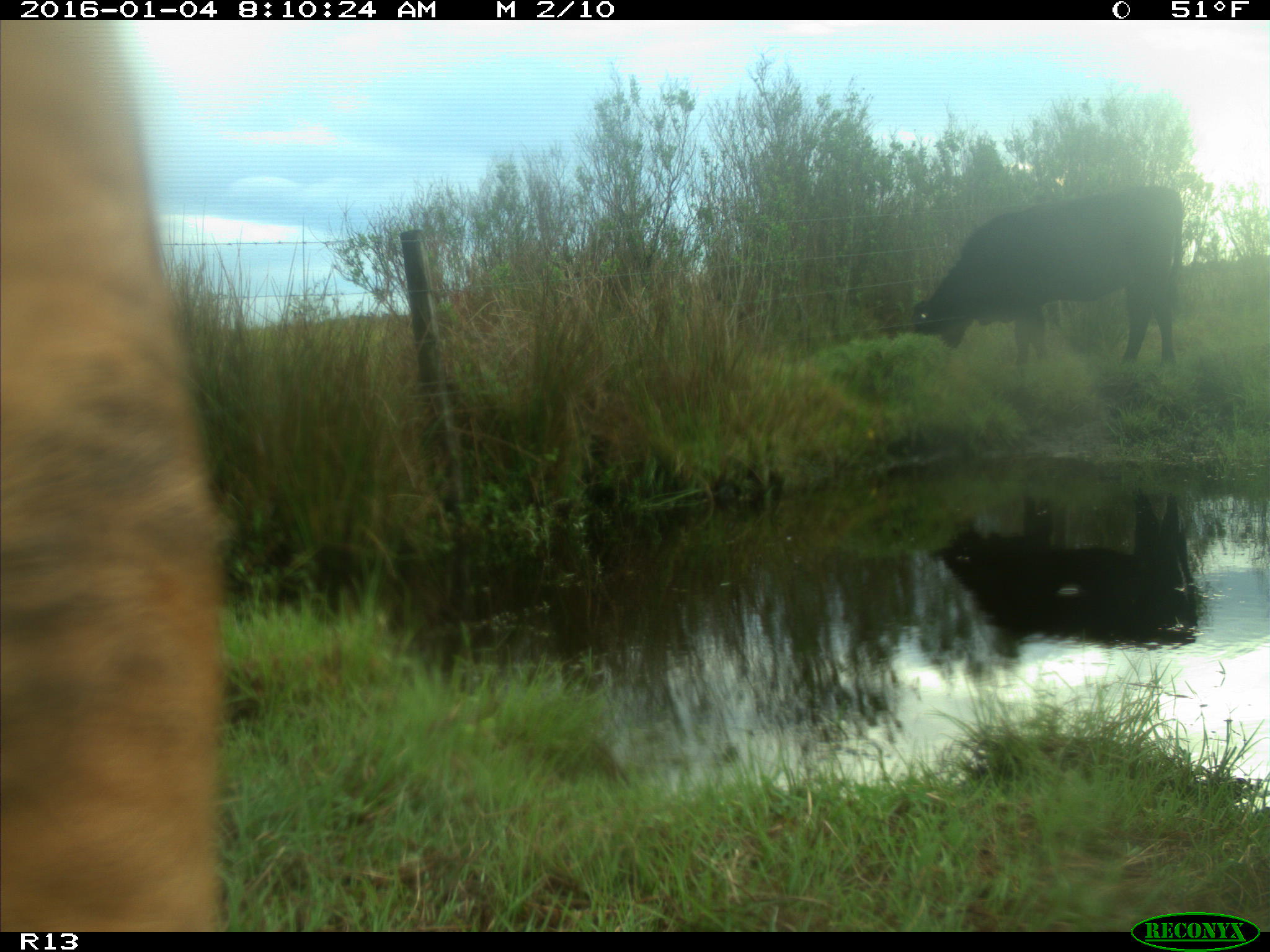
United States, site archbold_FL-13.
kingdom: Animalia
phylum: Chordata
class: Mammalia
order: Artiodactyla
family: Bovidae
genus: Bos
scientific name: Bos taurus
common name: domestic cow